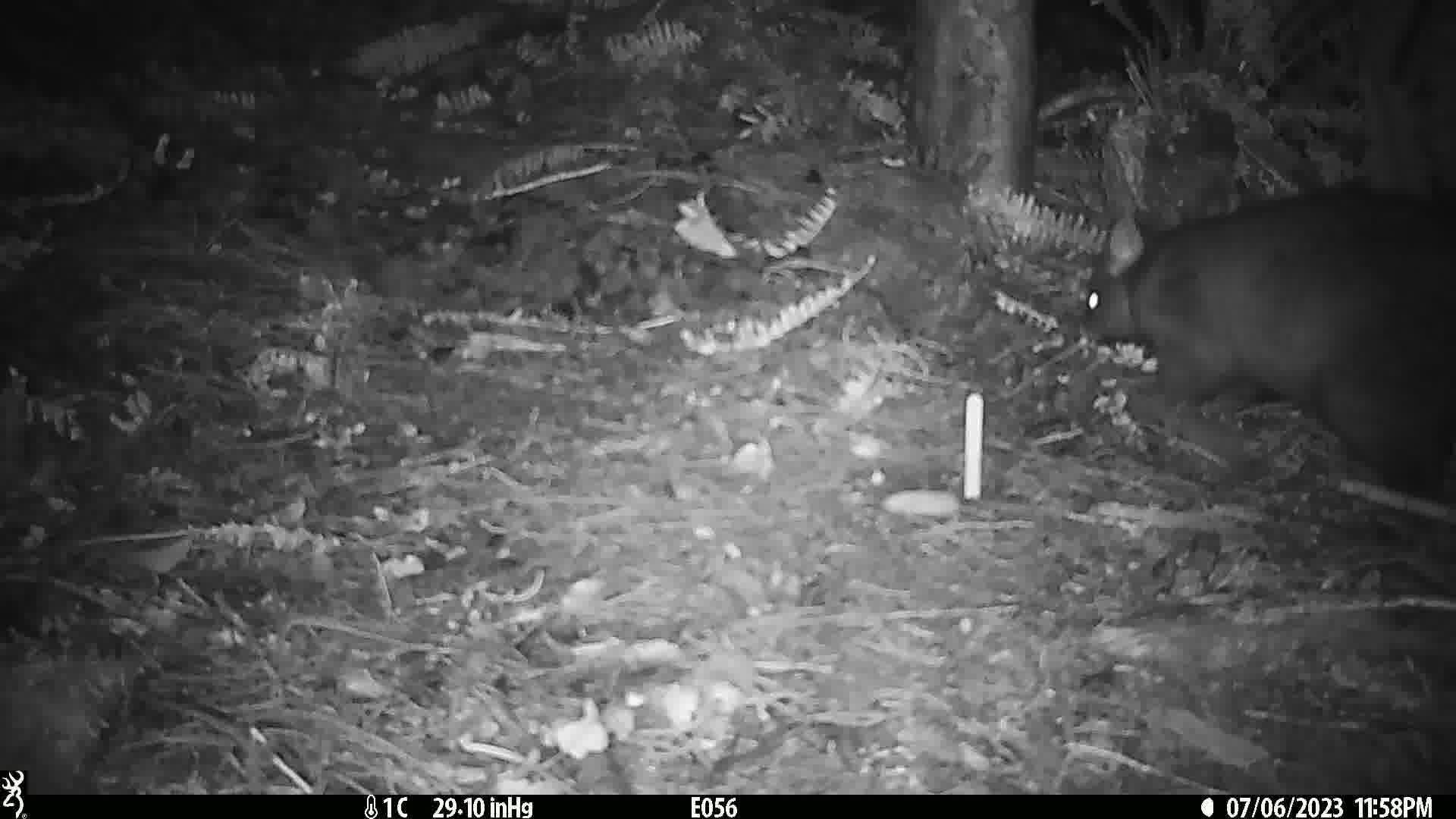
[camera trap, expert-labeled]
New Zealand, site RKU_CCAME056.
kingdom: Animalia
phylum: Chordata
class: Mammalia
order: Diprotodontia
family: Phalangeridae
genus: Trichosurus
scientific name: Trichosurus vulpecula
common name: common brushtail possum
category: possum